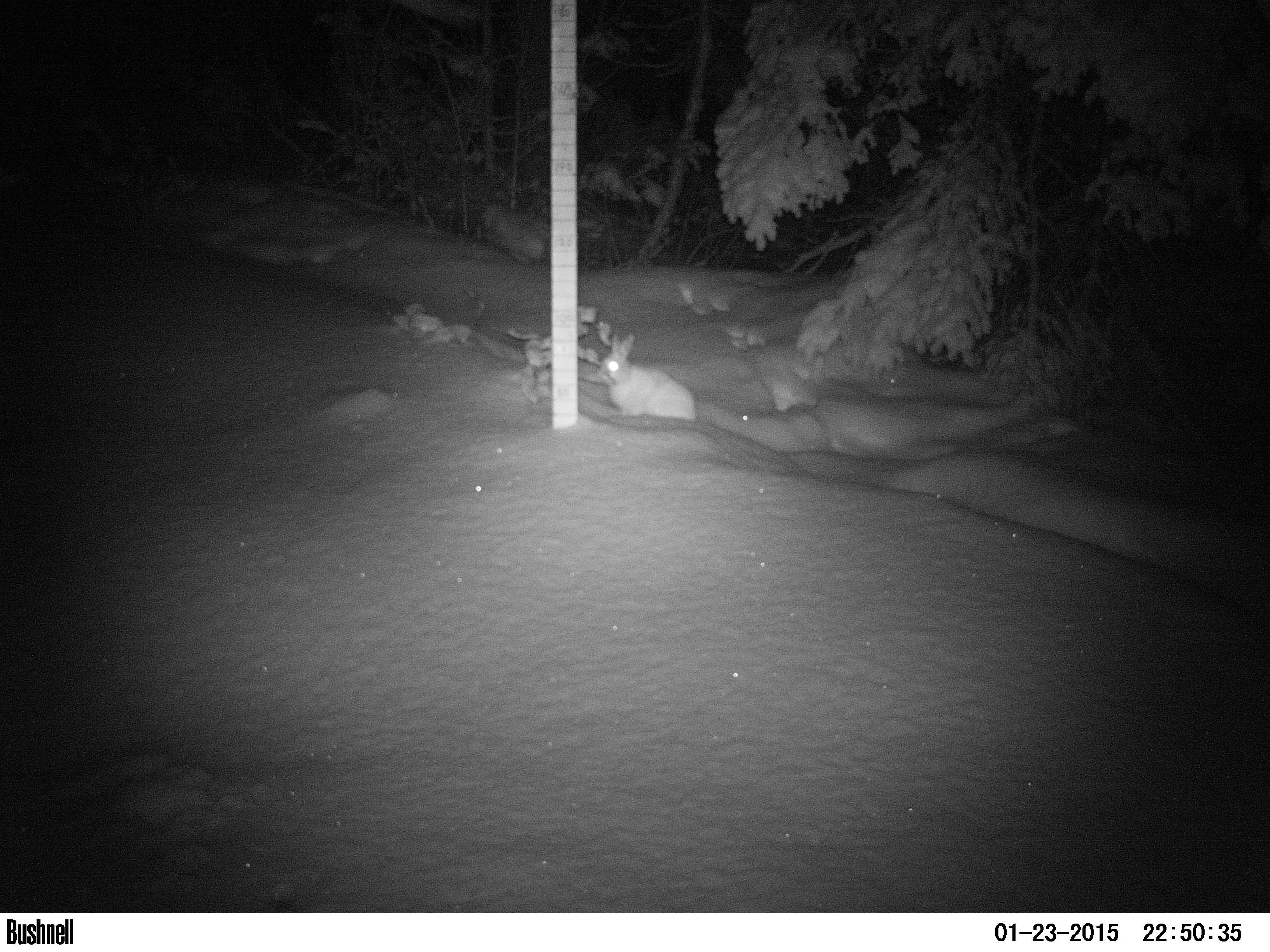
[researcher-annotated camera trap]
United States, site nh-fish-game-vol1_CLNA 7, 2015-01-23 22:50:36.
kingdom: Animalia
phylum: Chordata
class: Mammalia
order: Lagomorpha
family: Leporidae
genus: Lepus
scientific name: Lepus americanus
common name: snowshoe hare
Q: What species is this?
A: Snowshoe hare (Lepus americanus).